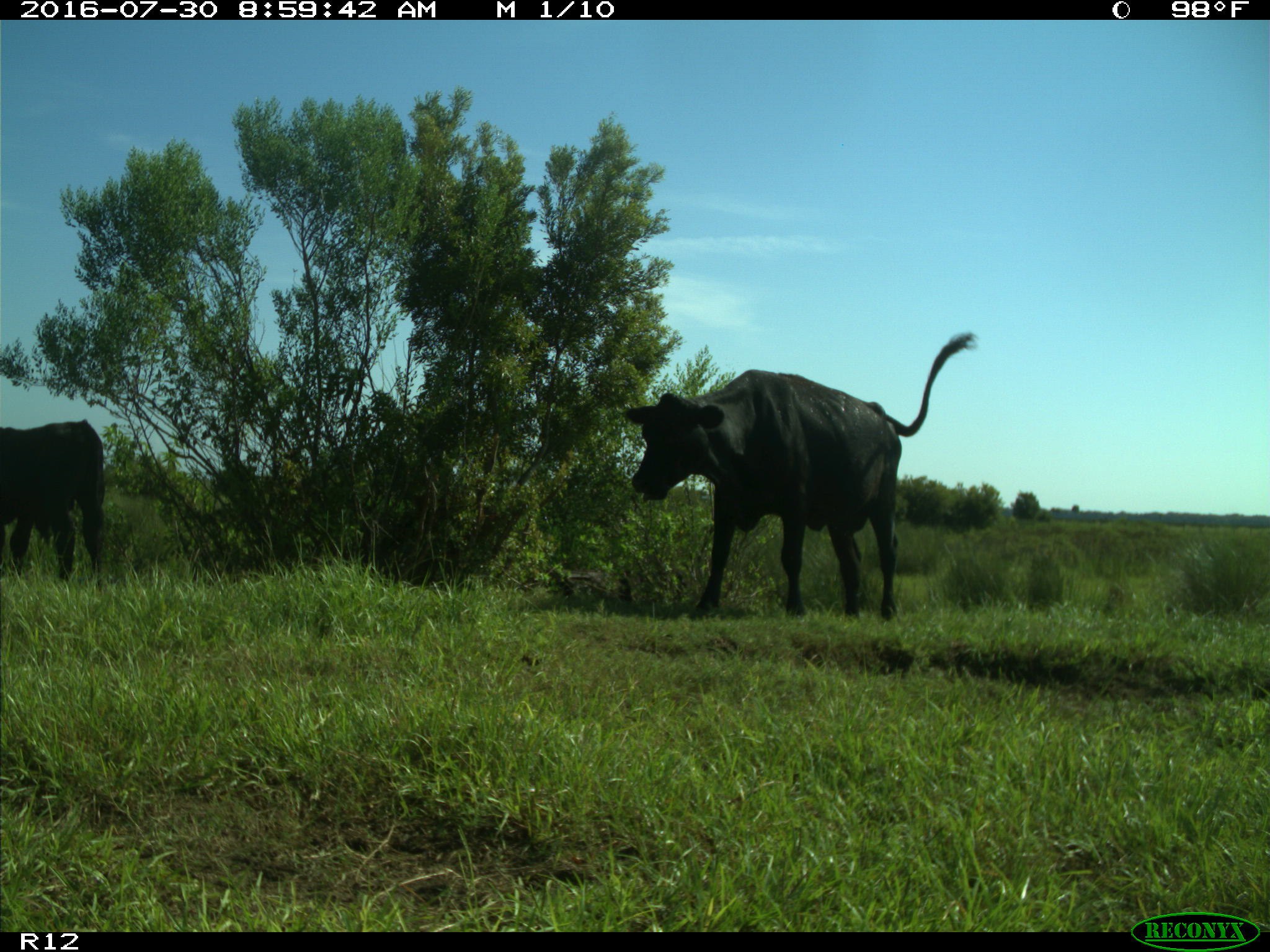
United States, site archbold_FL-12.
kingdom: Animalia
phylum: Chordata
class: Mammalia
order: Artiodactyla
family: Bovidae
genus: Bos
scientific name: Bos taurus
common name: domestic cow